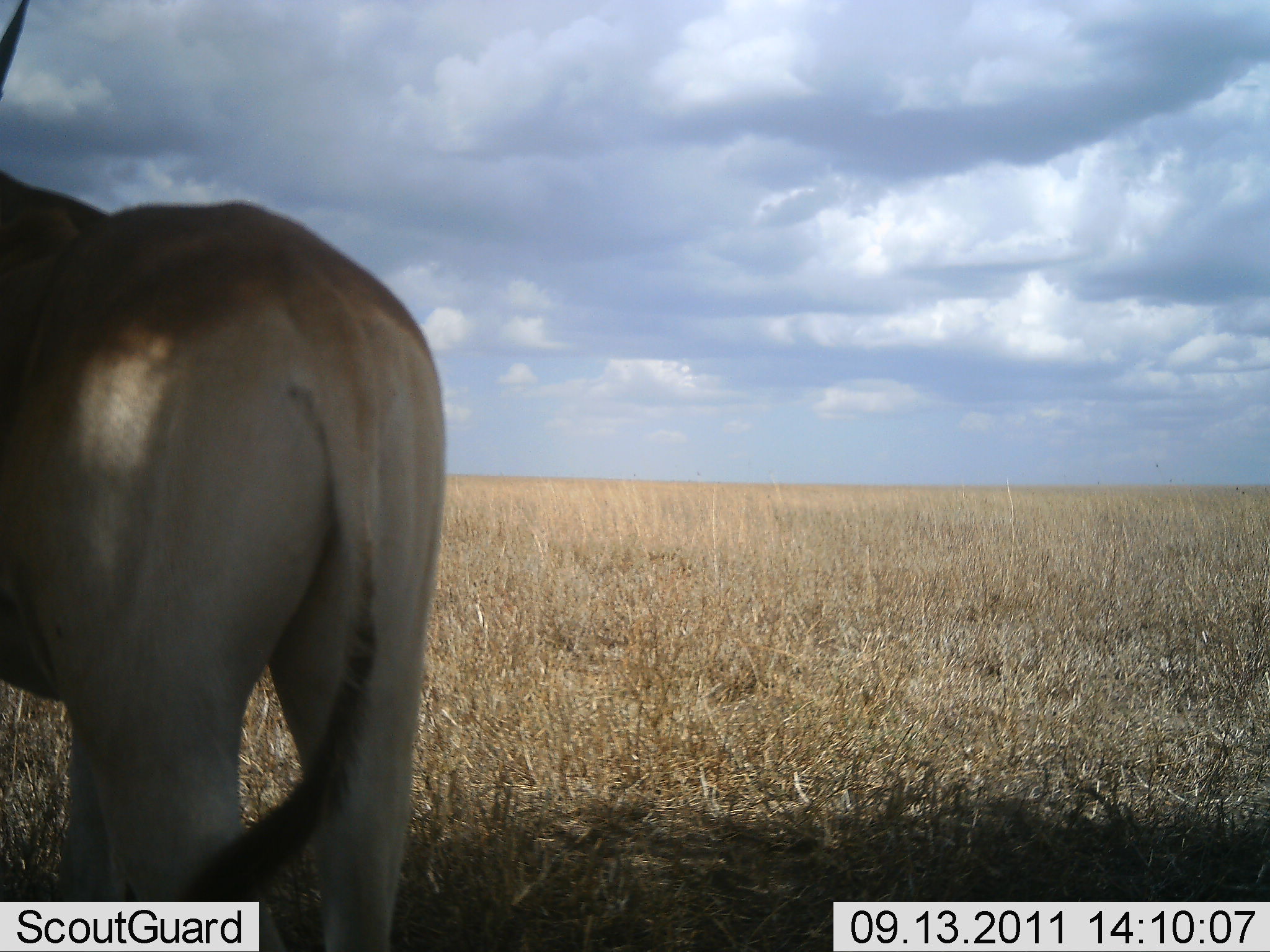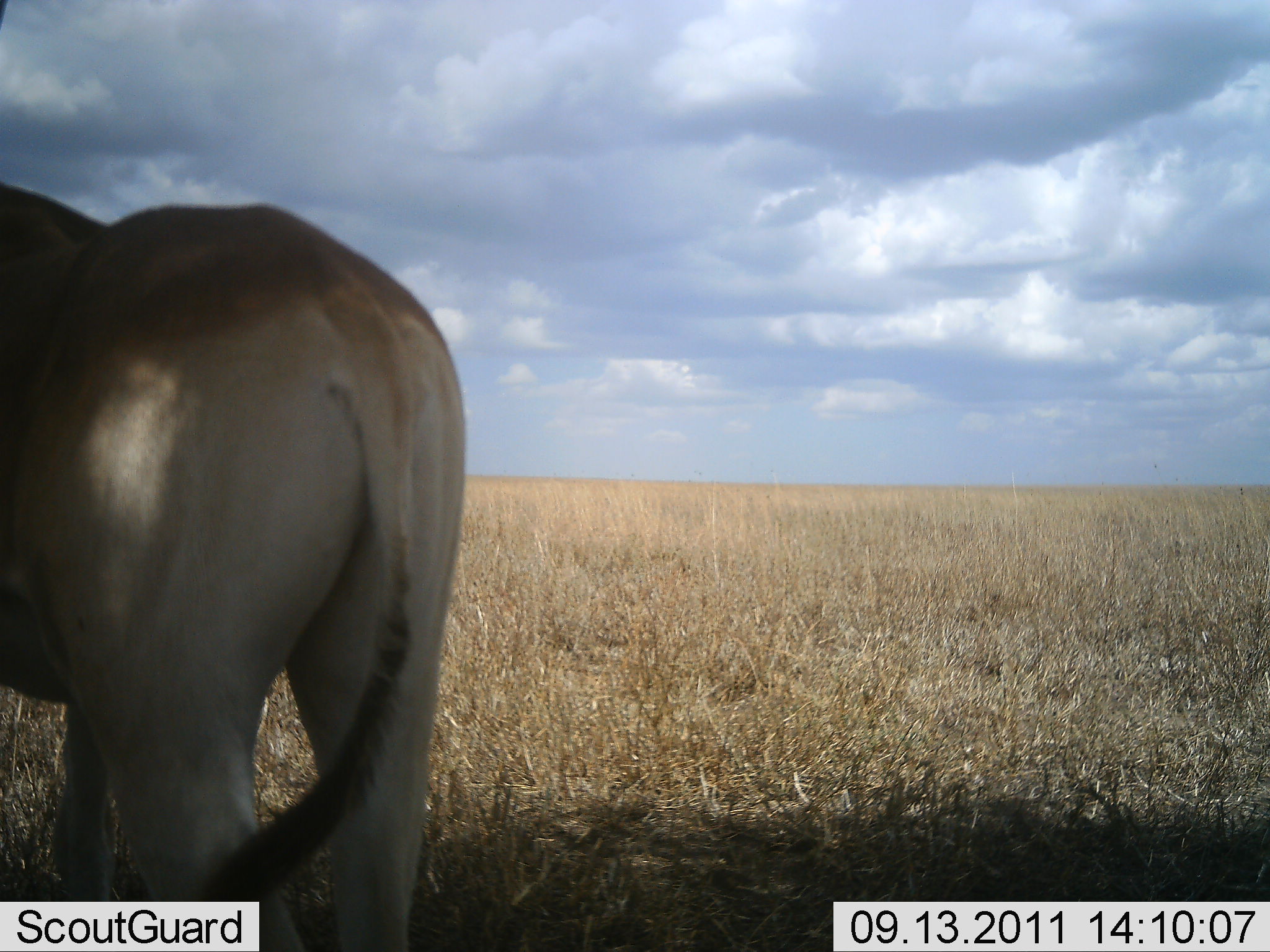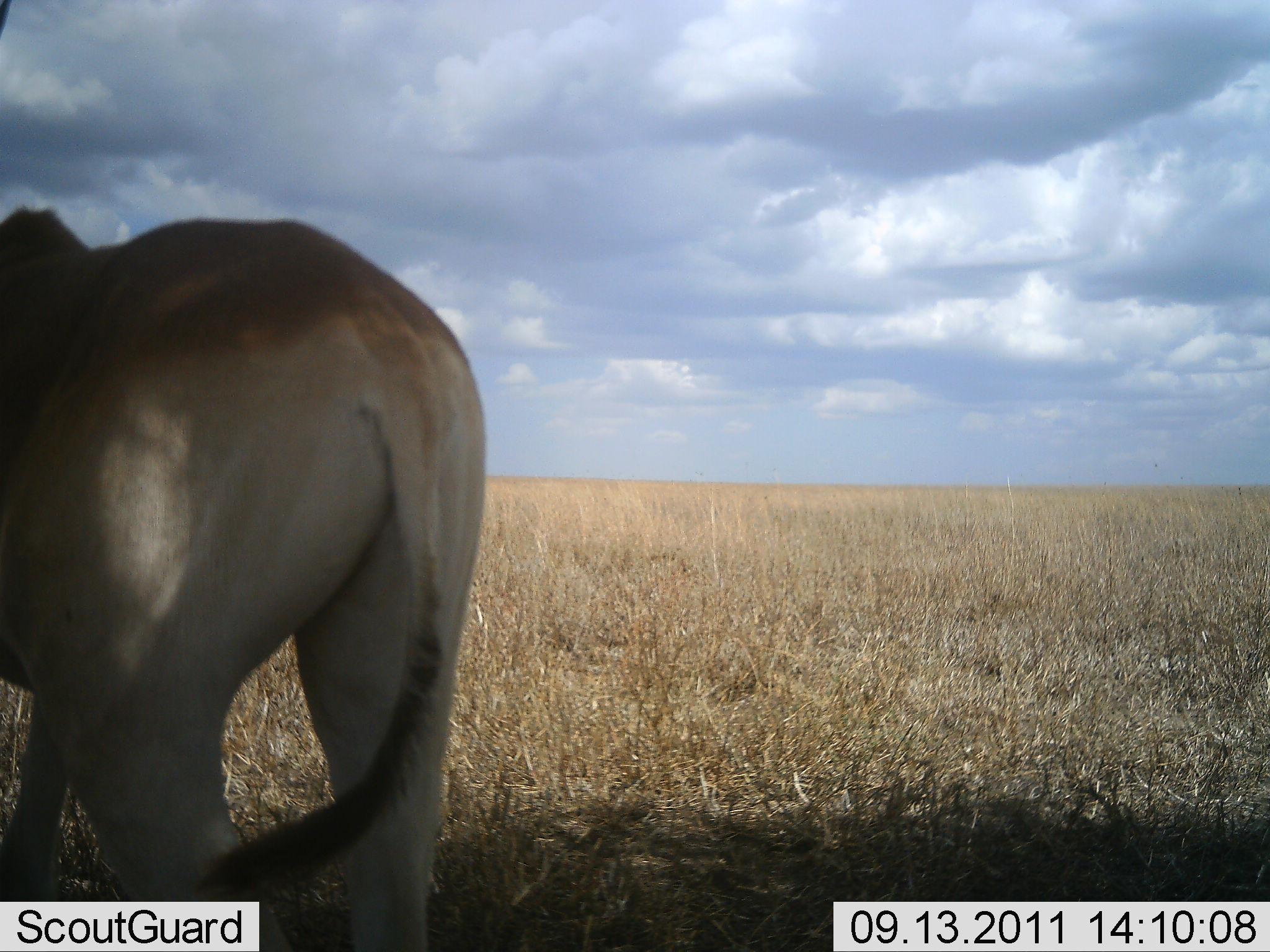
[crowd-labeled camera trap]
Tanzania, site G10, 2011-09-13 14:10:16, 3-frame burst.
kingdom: Animalia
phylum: Chordata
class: Mammalia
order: Artiodactyla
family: Bovidae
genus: Alcelaphus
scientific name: Alcelaphus buselaphus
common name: hartebeest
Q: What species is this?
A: Hartebeest (Alcelaphus buselaphus).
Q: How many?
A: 1.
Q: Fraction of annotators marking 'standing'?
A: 100%.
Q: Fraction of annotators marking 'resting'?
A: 0%.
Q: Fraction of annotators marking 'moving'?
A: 0%.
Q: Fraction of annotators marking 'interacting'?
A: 0%.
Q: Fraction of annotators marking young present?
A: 0%.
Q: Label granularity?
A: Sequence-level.